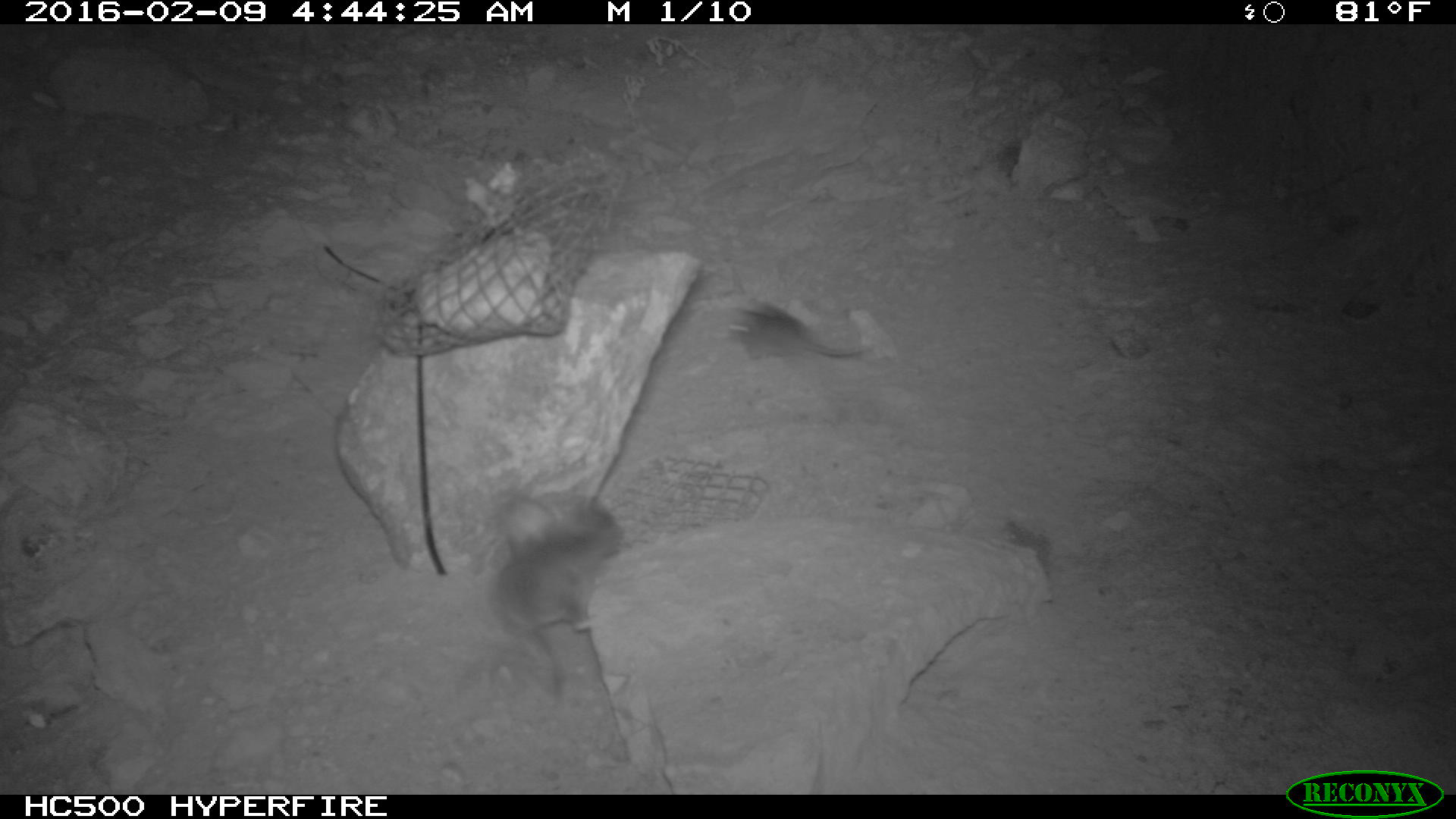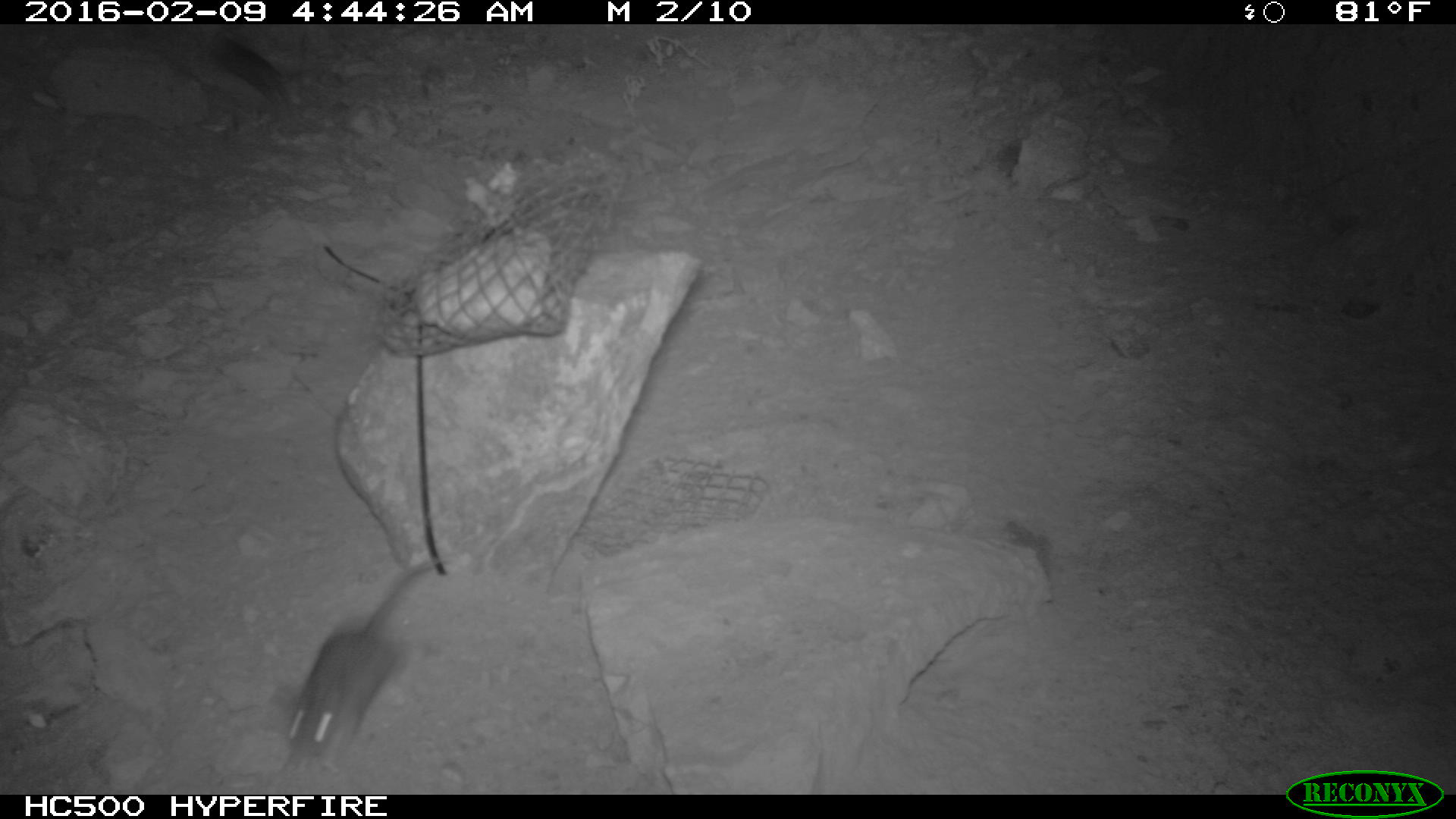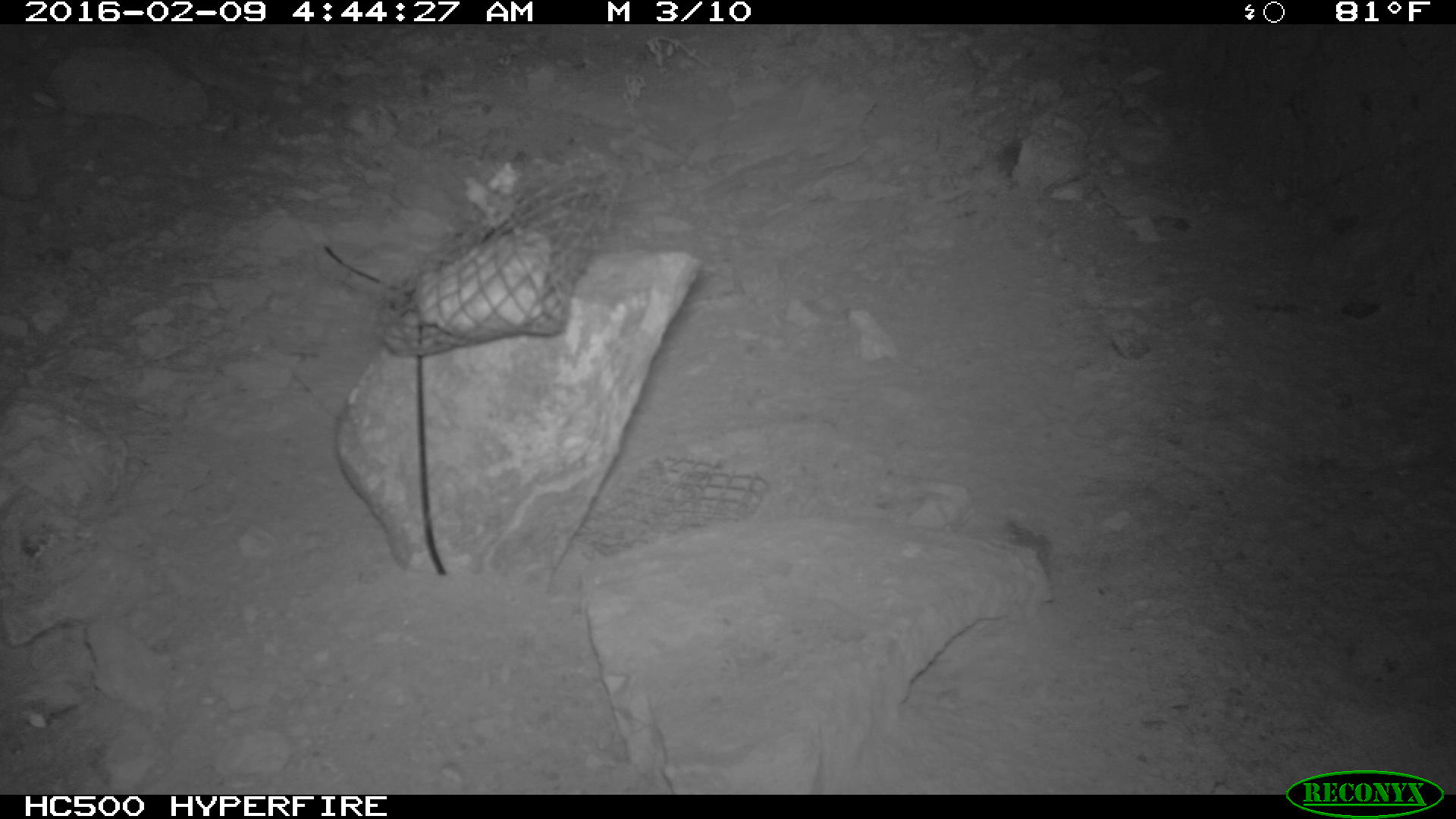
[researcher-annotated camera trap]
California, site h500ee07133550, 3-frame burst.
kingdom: Animalia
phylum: Chordata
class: Mammalia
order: Rodentia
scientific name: Rodentia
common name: rodent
Rodent (Rodentia).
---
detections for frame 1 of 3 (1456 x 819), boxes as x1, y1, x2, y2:
rodent: 494, 498, 625, 704; 720, 299, 874, 361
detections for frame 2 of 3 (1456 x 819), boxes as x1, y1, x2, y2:
rodent: 281, 554, 448, 784